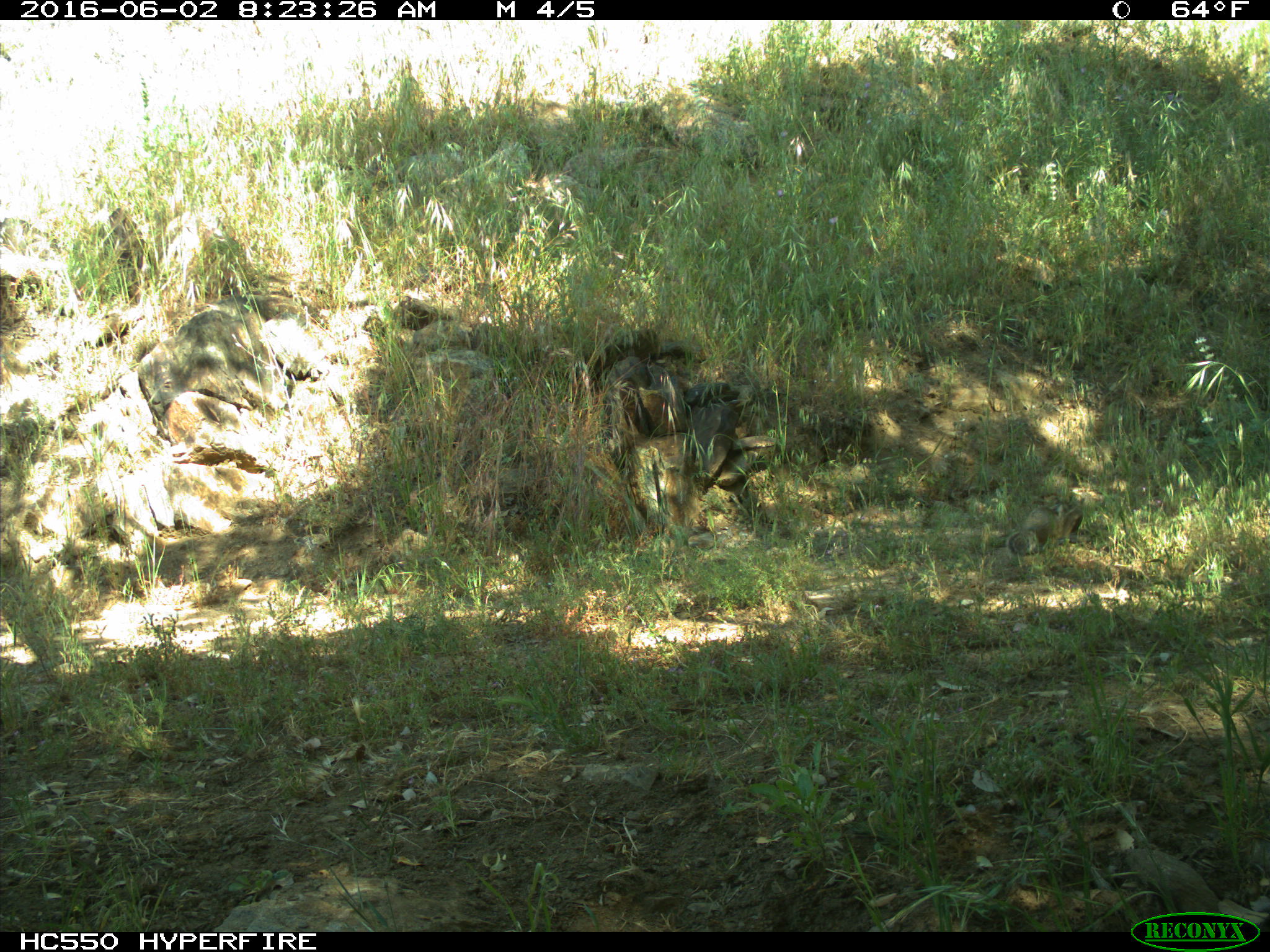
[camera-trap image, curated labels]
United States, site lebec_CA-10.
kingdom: Animalia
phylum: Chordata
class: Mammalia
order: Rodentia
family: Sciuridae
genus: Otospermophilus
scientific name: Otospermophilus beecheyi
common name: california ground squirrel